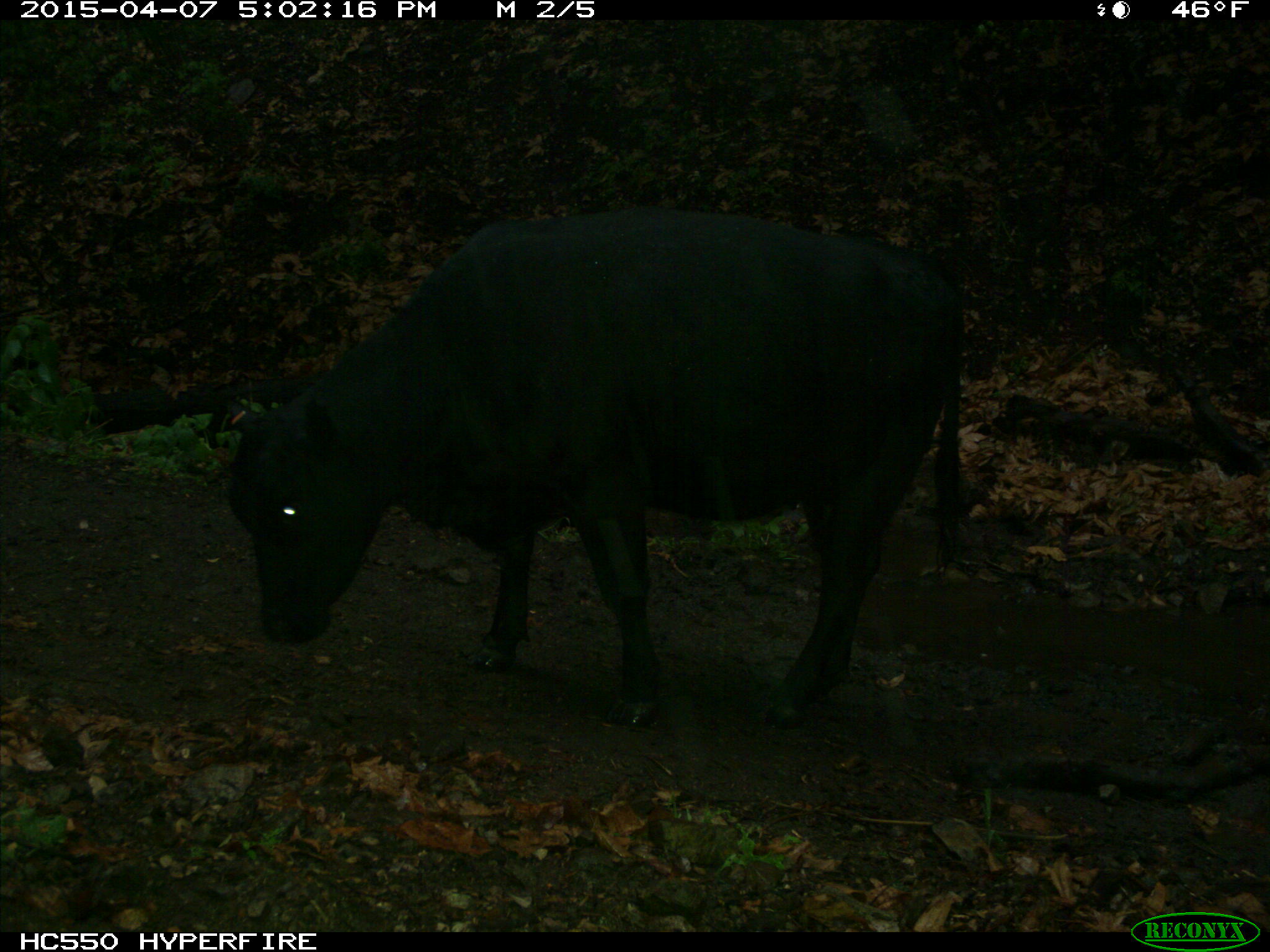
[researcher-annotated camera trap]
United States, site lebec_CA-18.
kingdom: Animalia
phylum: Chordata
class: Mammalia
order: Artiodactyla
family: Bovidae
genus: Bos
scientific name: Bos taurus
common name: domestic cow